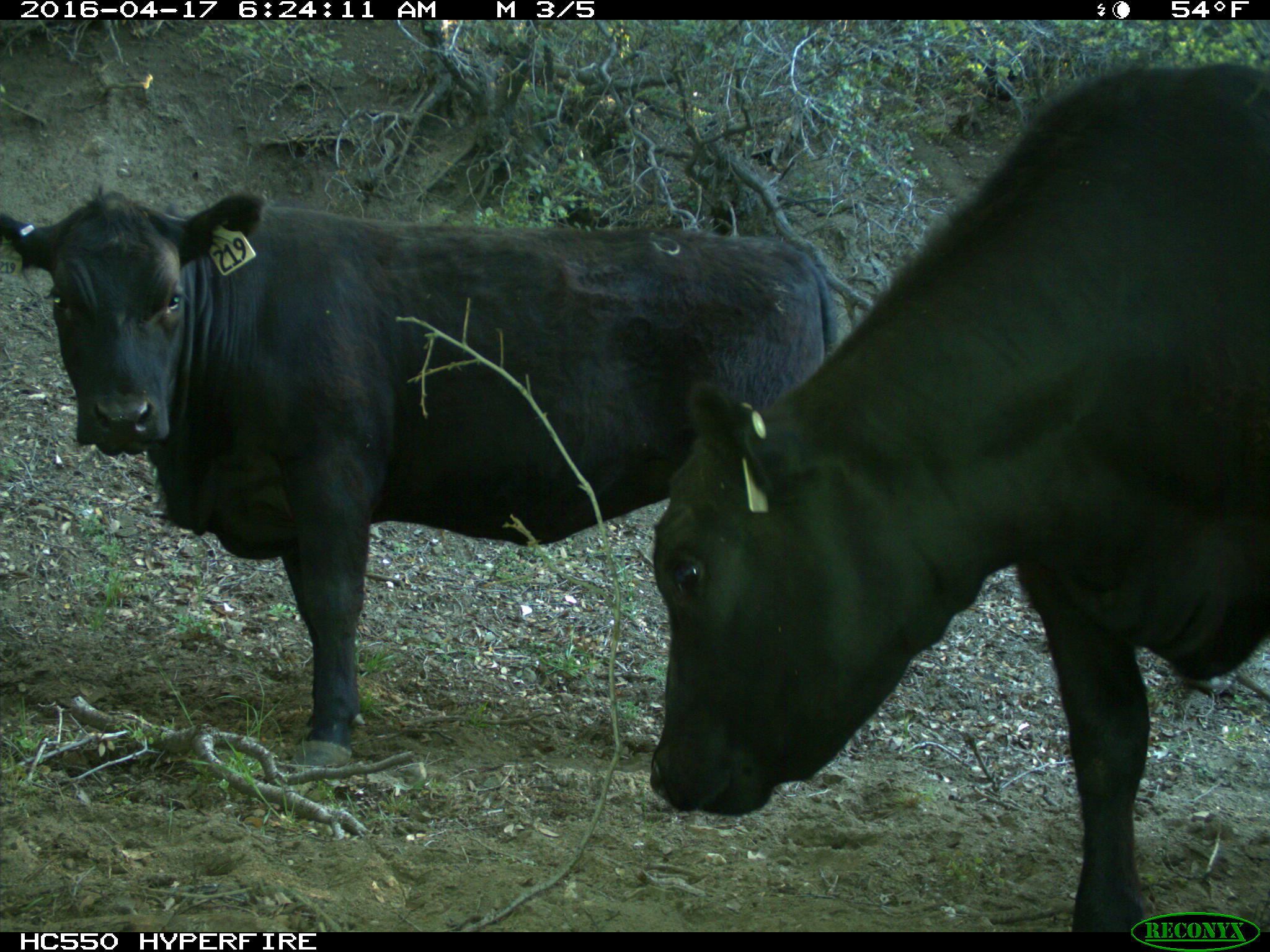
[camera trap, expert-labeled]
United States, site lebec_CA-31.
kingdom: Animalia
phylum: Chordata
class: Mammalia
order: Artiodactyla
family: Bovidae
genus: Bos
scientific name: Bos taurus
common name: domestic cow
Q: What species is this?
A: Bos taurus (domestic cow).